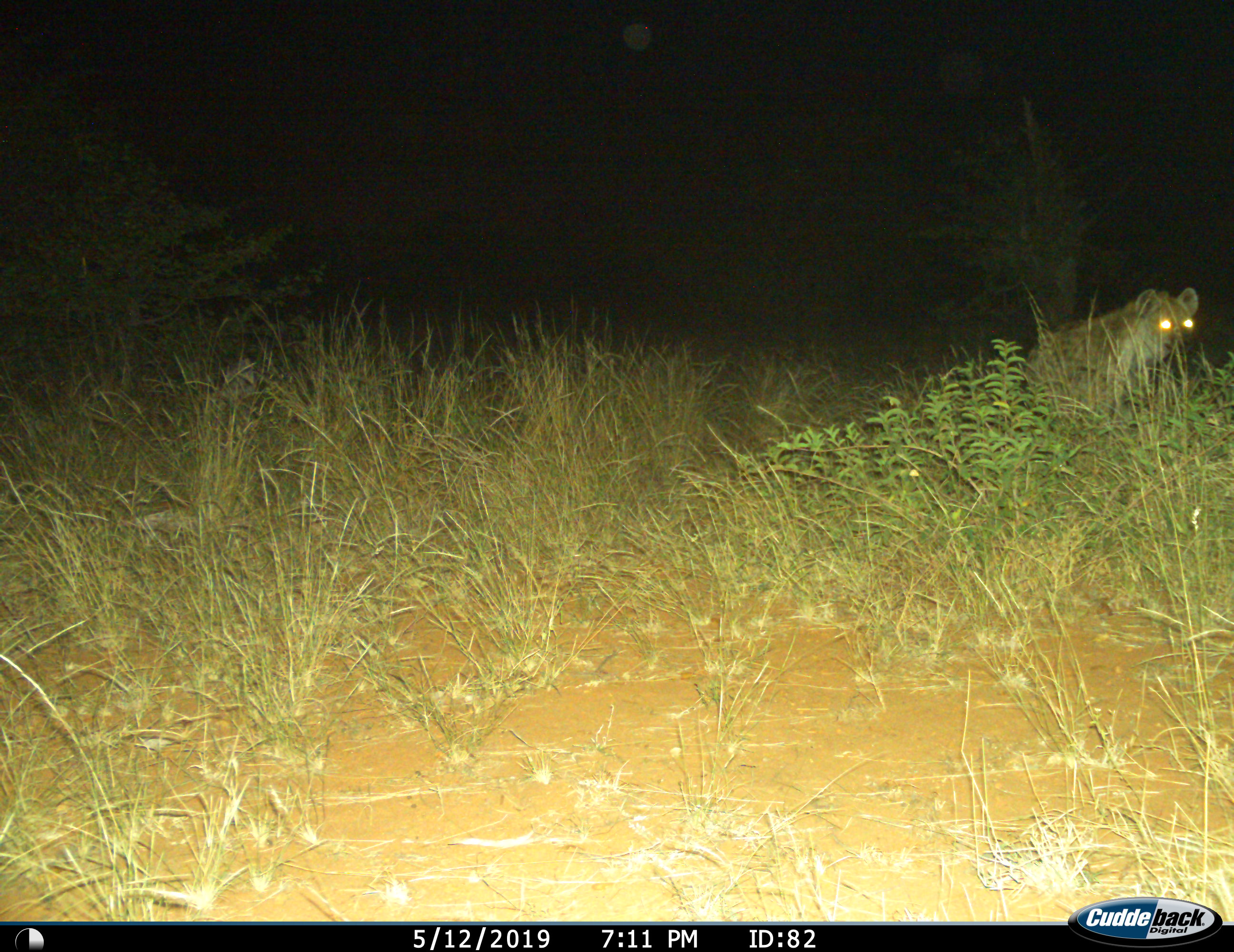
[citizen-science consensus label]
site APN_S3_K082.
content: unidentified animal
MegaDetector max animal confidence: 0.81